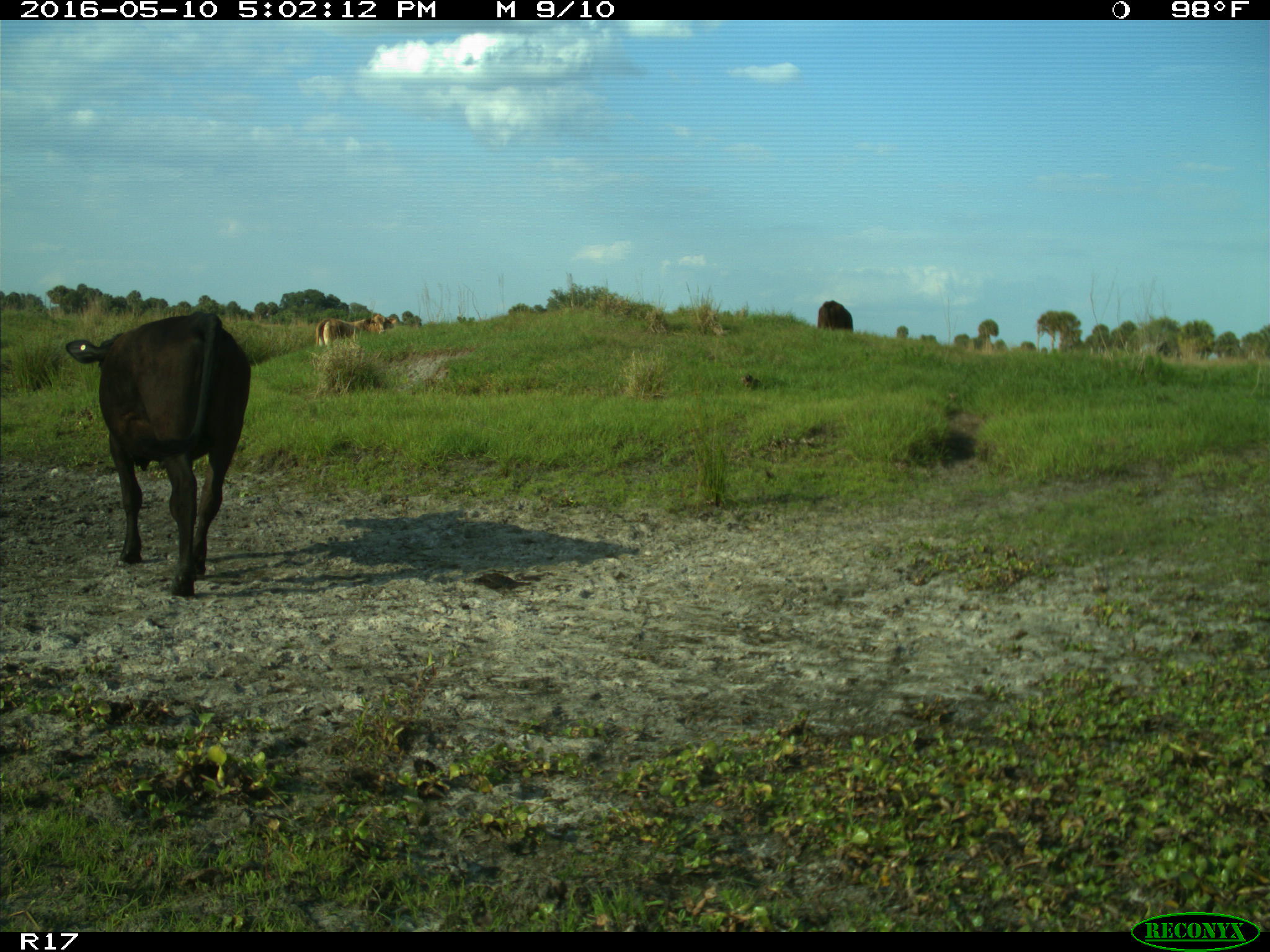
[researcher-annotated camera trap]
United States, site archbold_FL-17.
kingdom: Animalia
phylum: Chordata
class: Mammalia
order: Artiodactyla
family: Bovidae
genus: Bos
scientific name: Bos taurus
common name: domestic cow